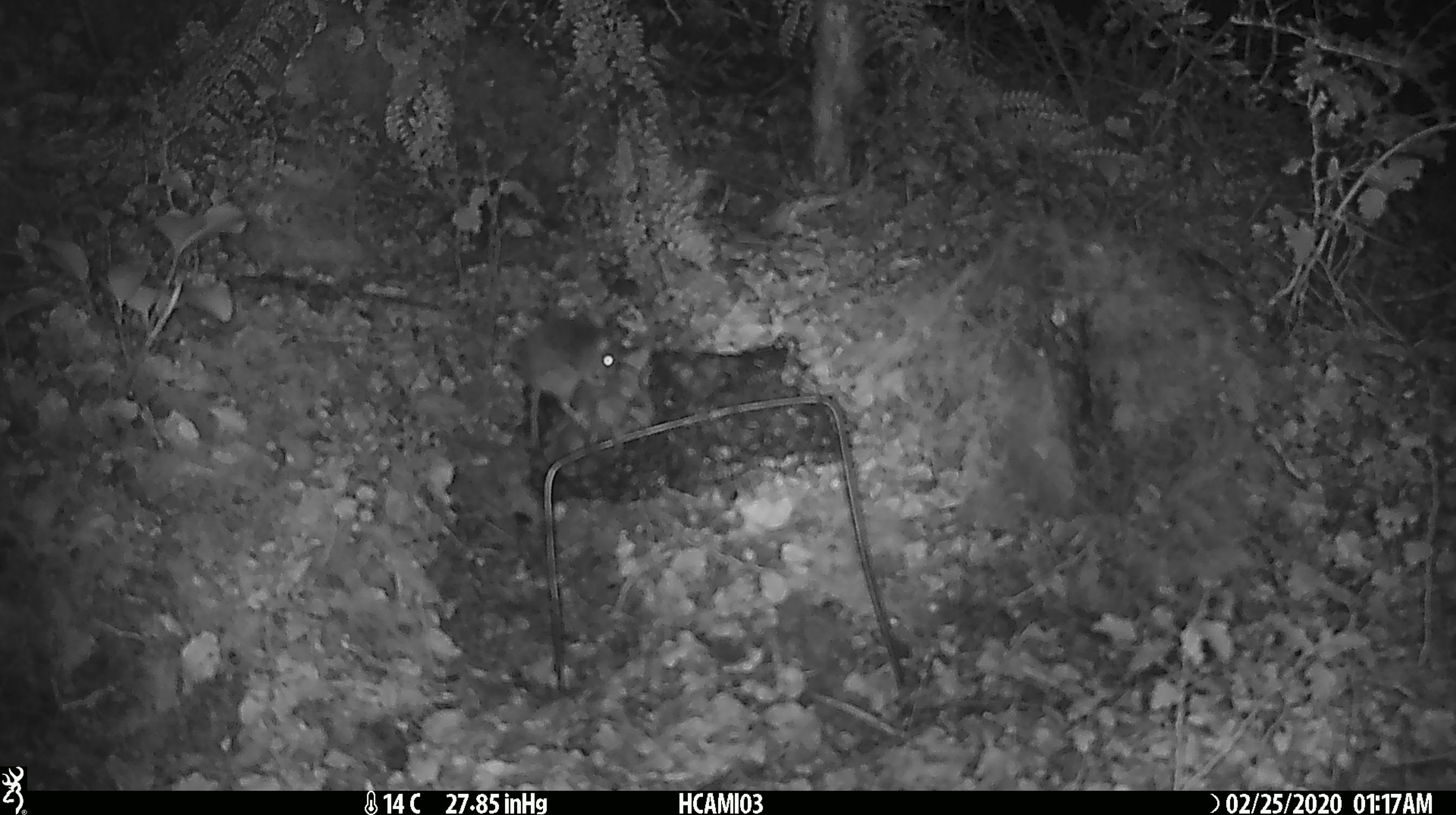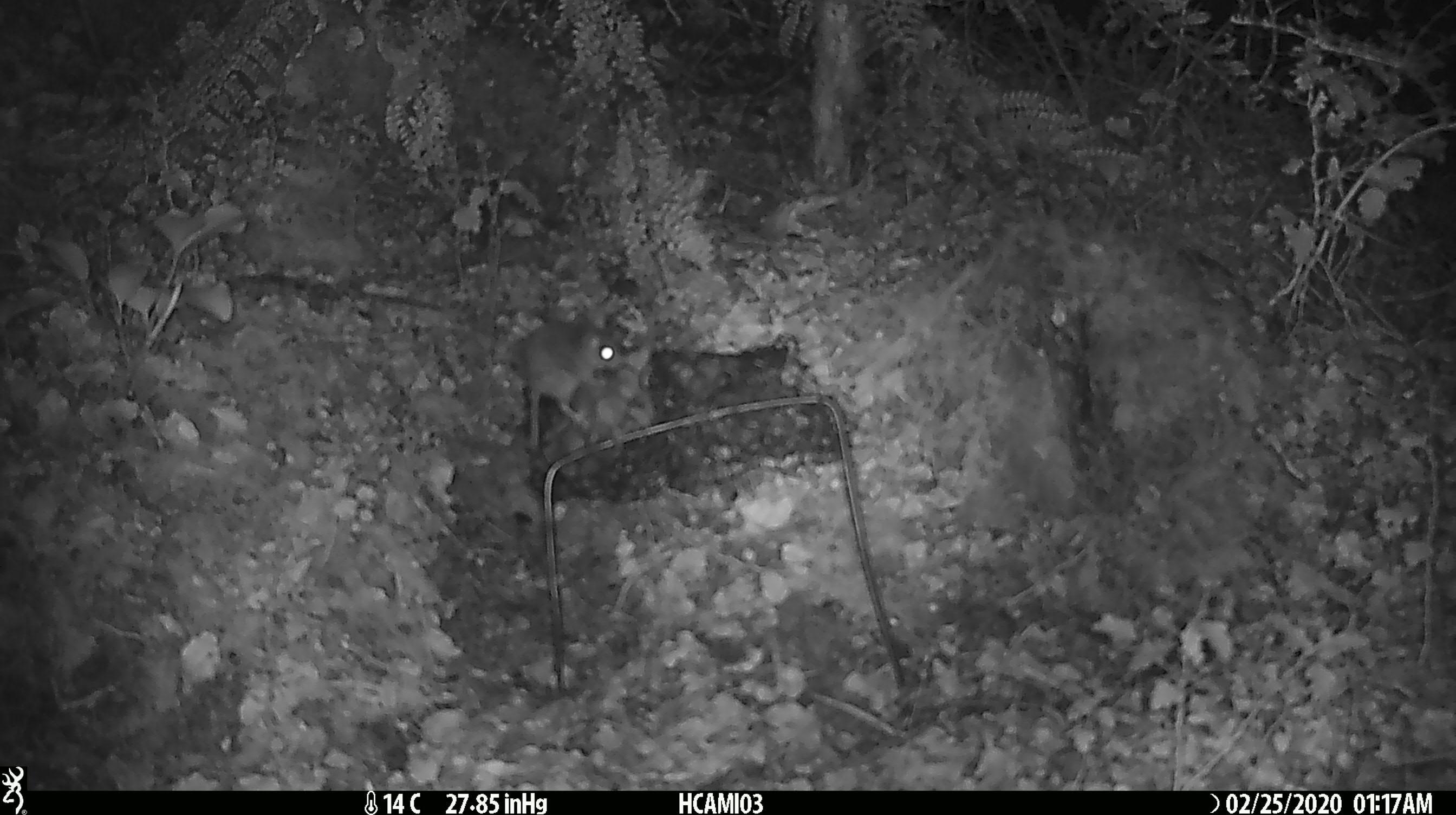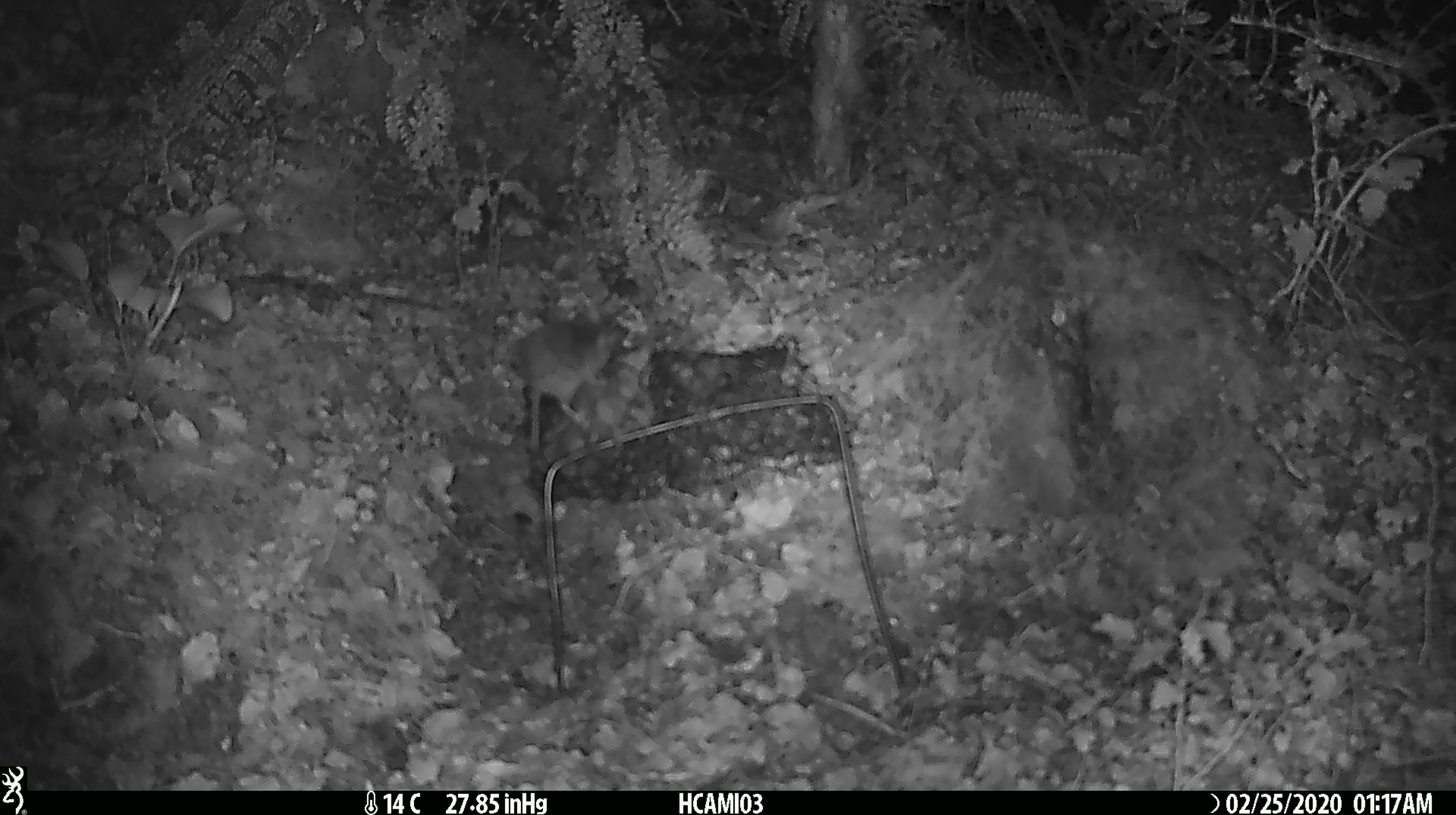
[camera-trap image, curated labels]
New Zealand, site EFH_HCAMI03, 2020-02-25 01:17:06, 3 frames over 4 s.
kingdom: Animalia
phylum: Chordata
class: Mammalia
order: Rodentia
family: Muridae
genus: Mus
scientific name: Mus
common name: mouse